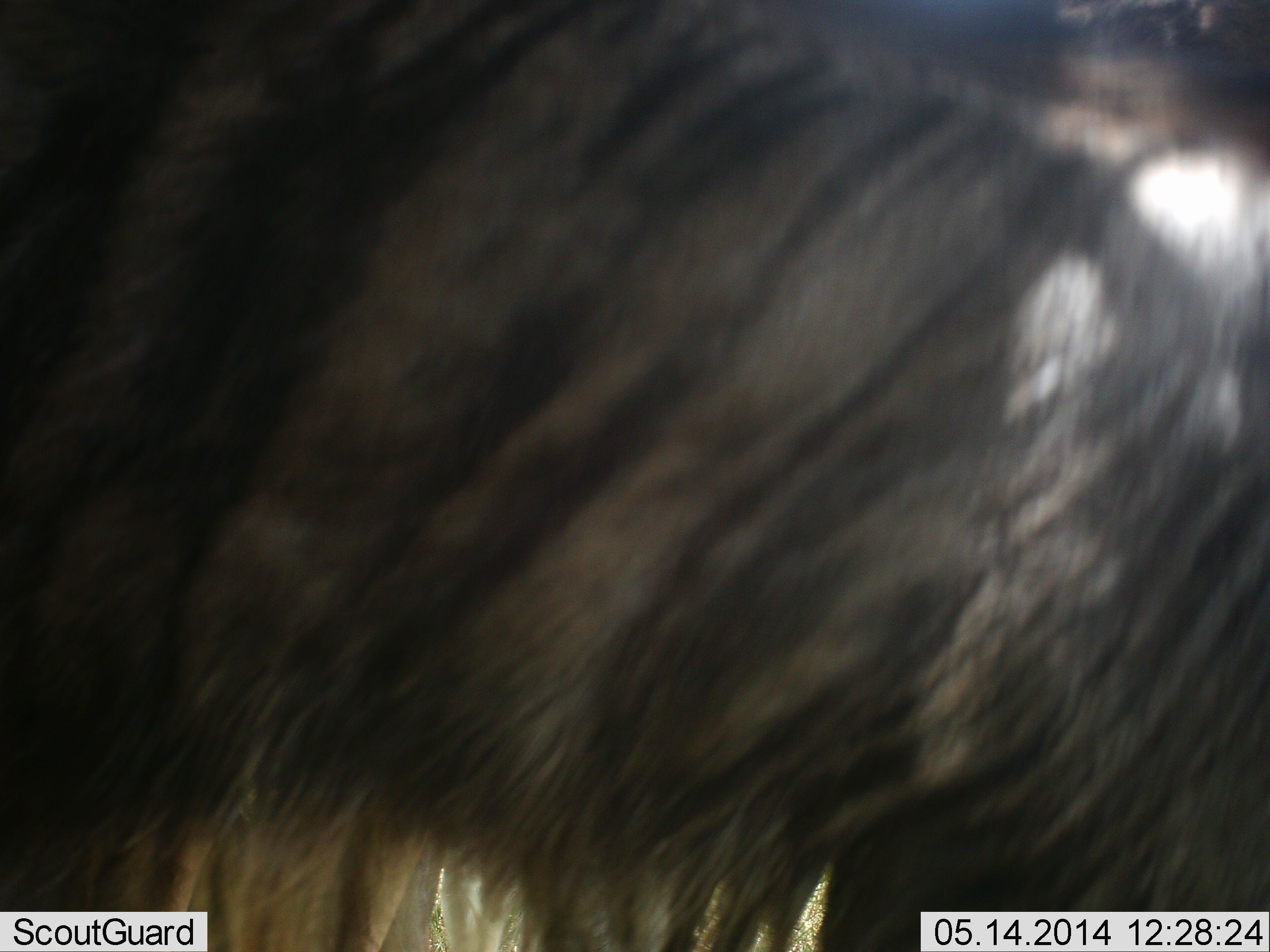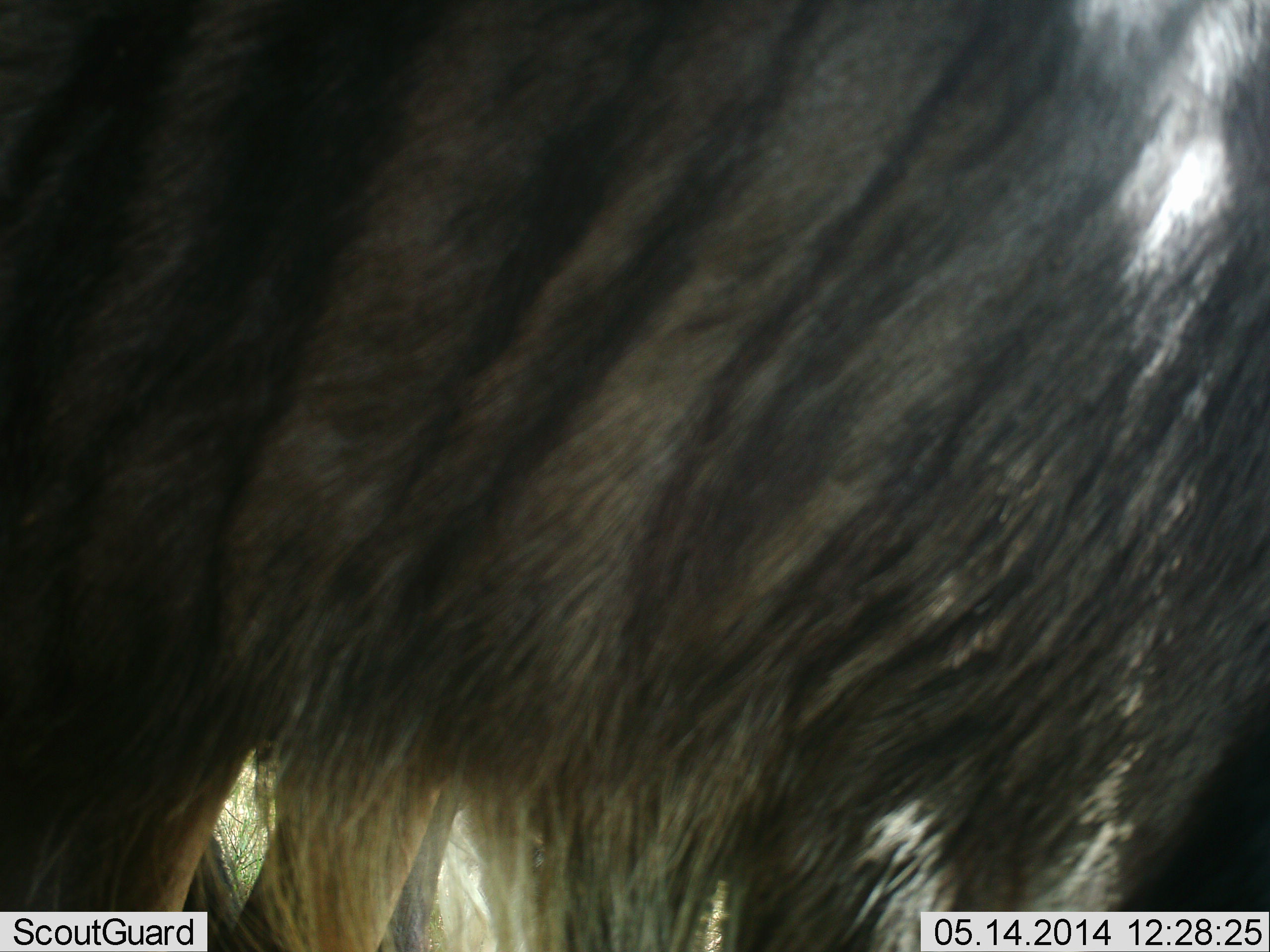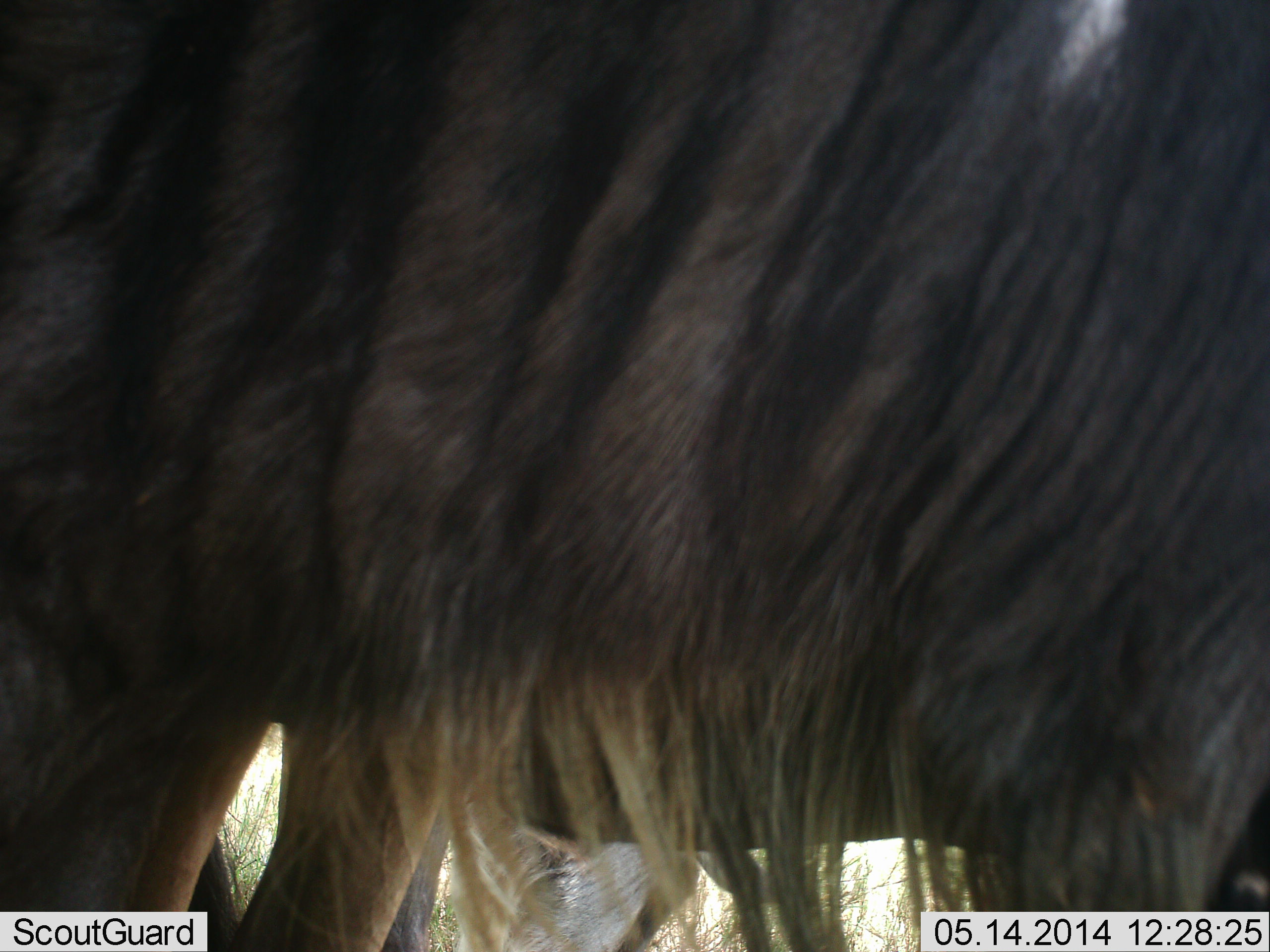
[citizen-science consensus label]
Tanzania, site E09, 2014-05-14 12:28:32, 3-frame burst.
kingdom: Animalia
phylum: Chordata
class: Mammalia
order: Artiodactyla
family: Bovidae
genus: Connochaetes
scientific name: Connochaetes taurinus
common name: blue wildebeest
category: wildebeest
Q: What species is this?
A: Wildebeest (blue wildebeest) (Connochaetes taurinus).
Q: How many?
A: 2.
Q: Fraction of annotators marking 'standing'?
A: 90%.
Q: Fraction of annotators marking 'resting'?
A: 30%.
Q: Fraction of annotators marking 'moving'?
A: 0%.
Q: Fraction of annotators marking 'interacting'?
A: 0%.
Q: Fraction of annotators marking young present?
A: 0%.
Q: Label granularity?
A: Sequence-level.